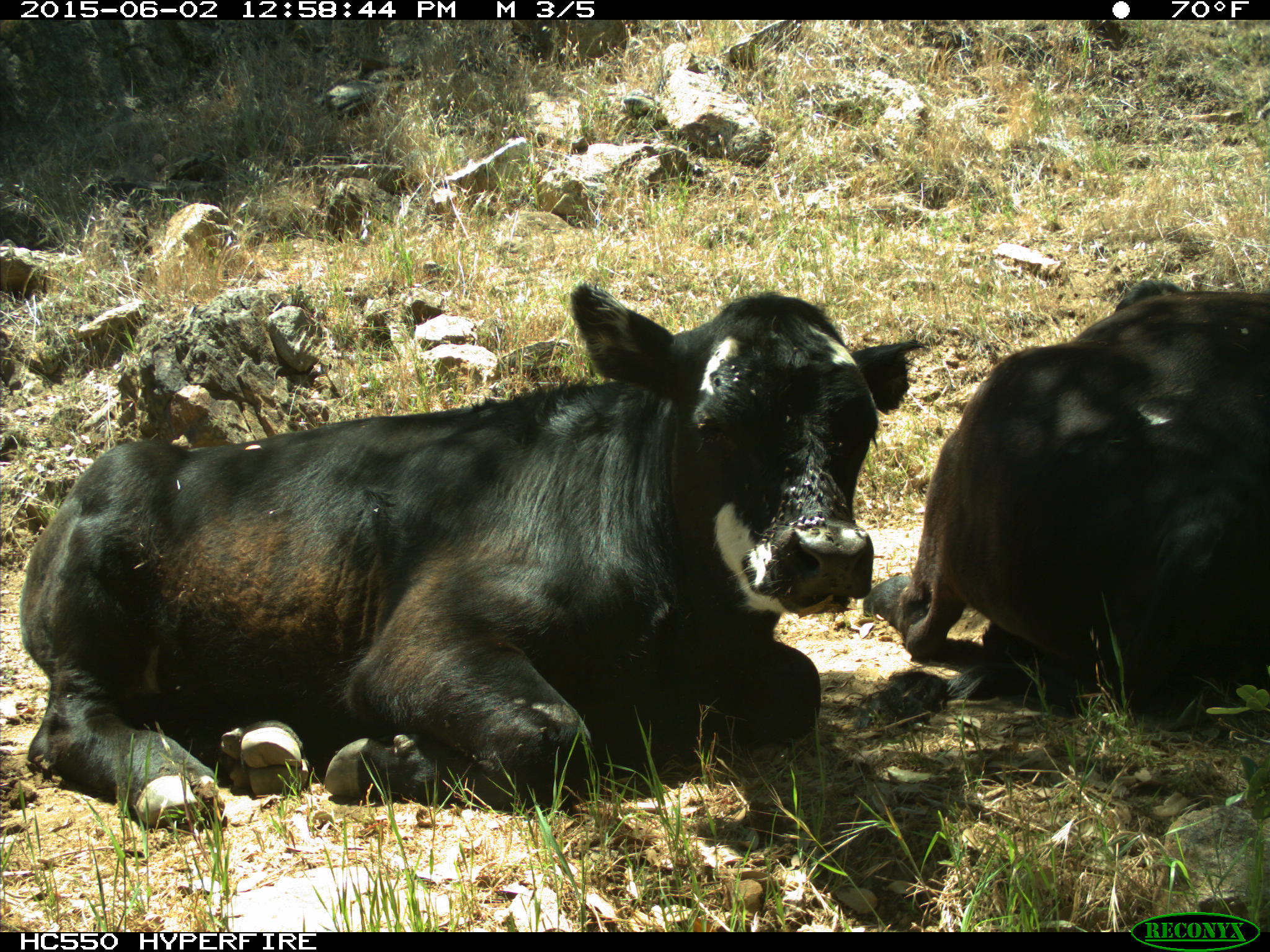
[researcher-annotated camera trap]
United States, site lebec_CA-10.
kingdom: Animalia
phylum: Chordata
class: Mammalia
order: Artiodactyla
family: Bovidae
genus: Bos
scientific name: Bos taurus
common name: domestic cow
Bos taurus (domestic cow).